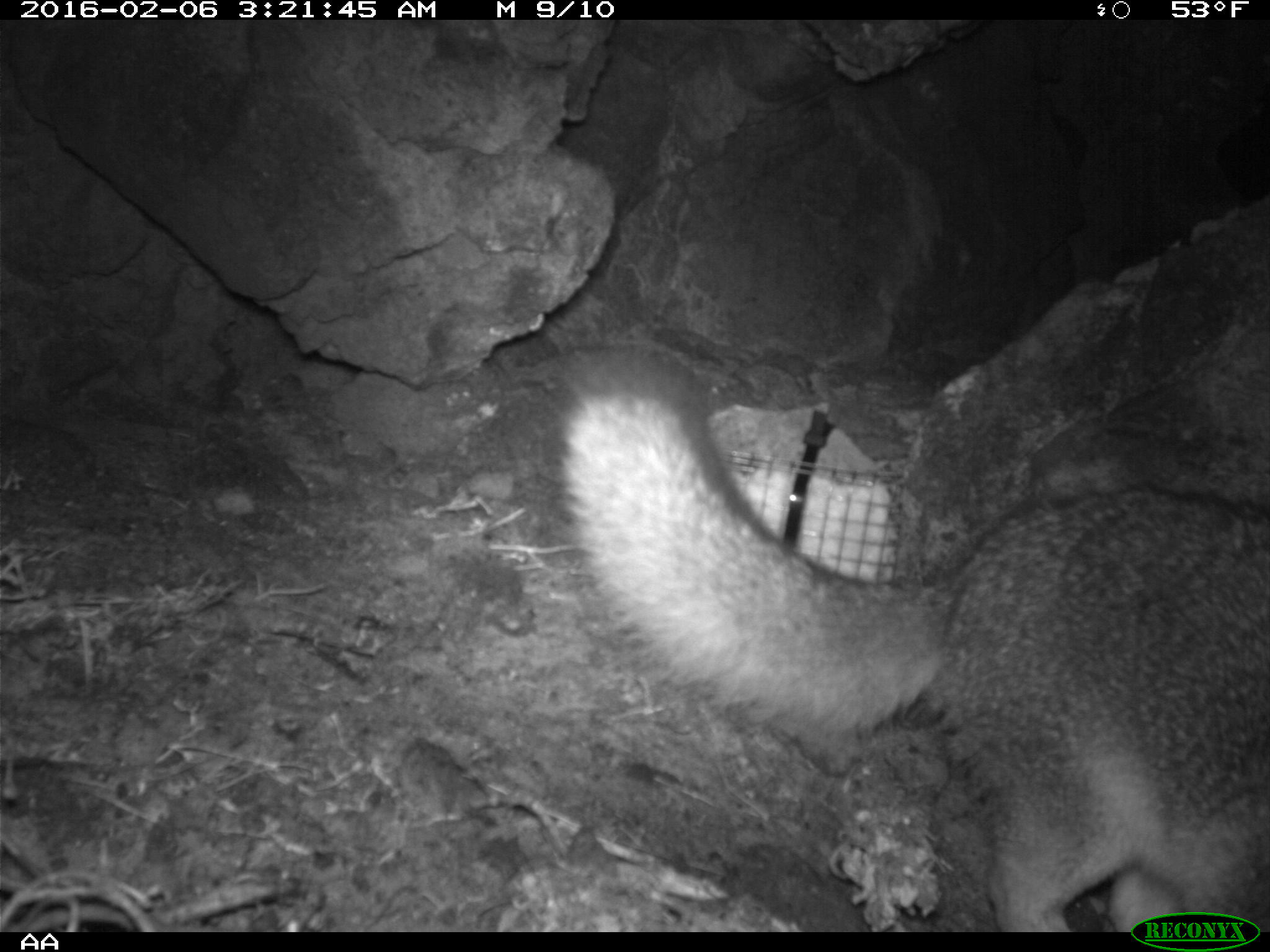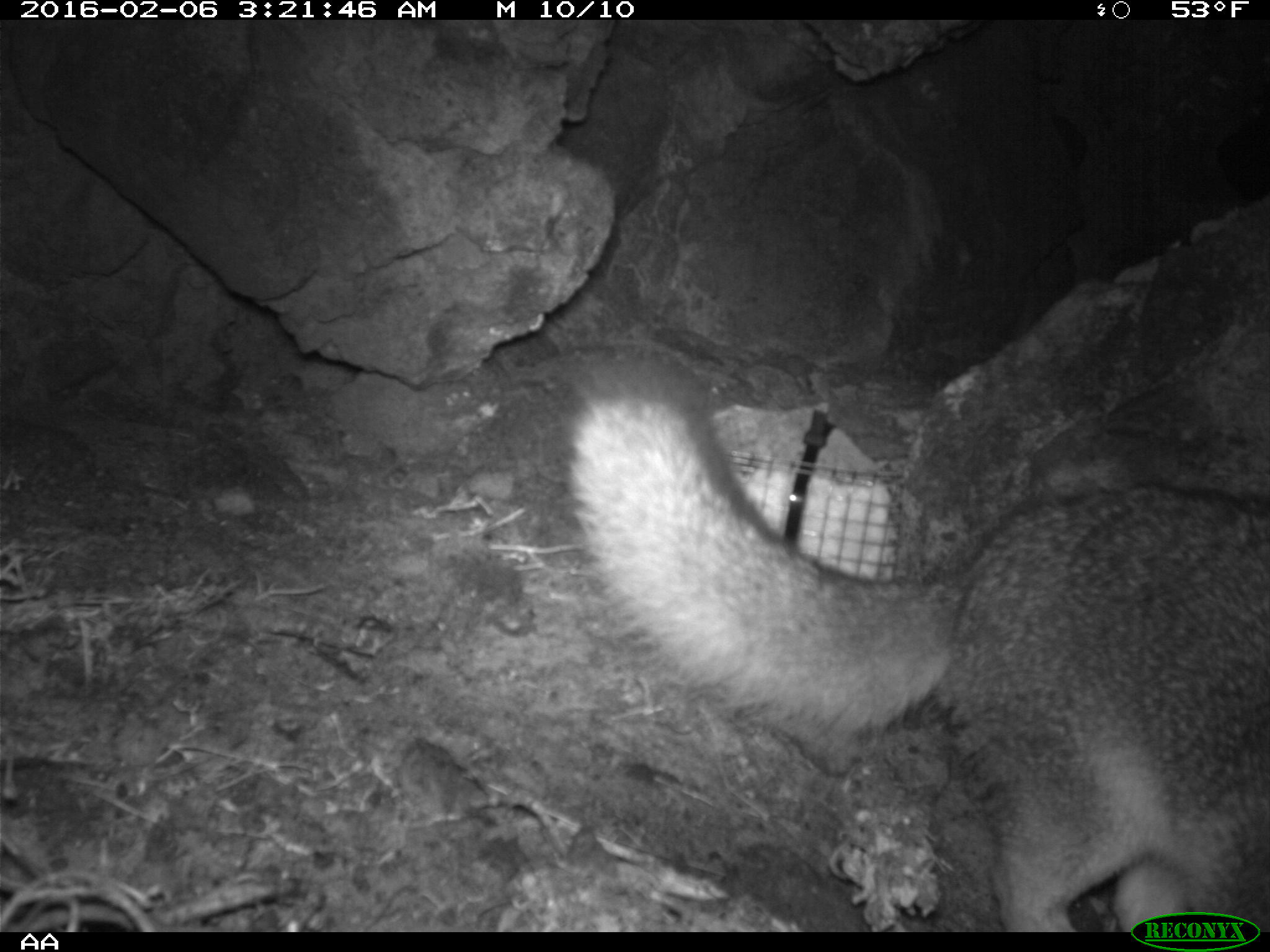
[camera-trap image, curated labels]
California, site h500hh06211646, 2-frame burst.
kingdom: Animalia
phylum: Chordata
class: Mammalia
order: Carnivora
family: Canidae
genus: Urocyon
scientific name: Urocyon littoralis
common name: island fox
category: fox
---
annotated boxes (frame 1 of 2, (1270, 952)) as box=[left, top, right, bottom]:
fox: box=[541, 346, 1269, 933]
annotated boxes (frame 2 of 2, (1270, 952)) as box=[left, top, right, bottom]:
fox: box=[548, 353, 1269, 931]